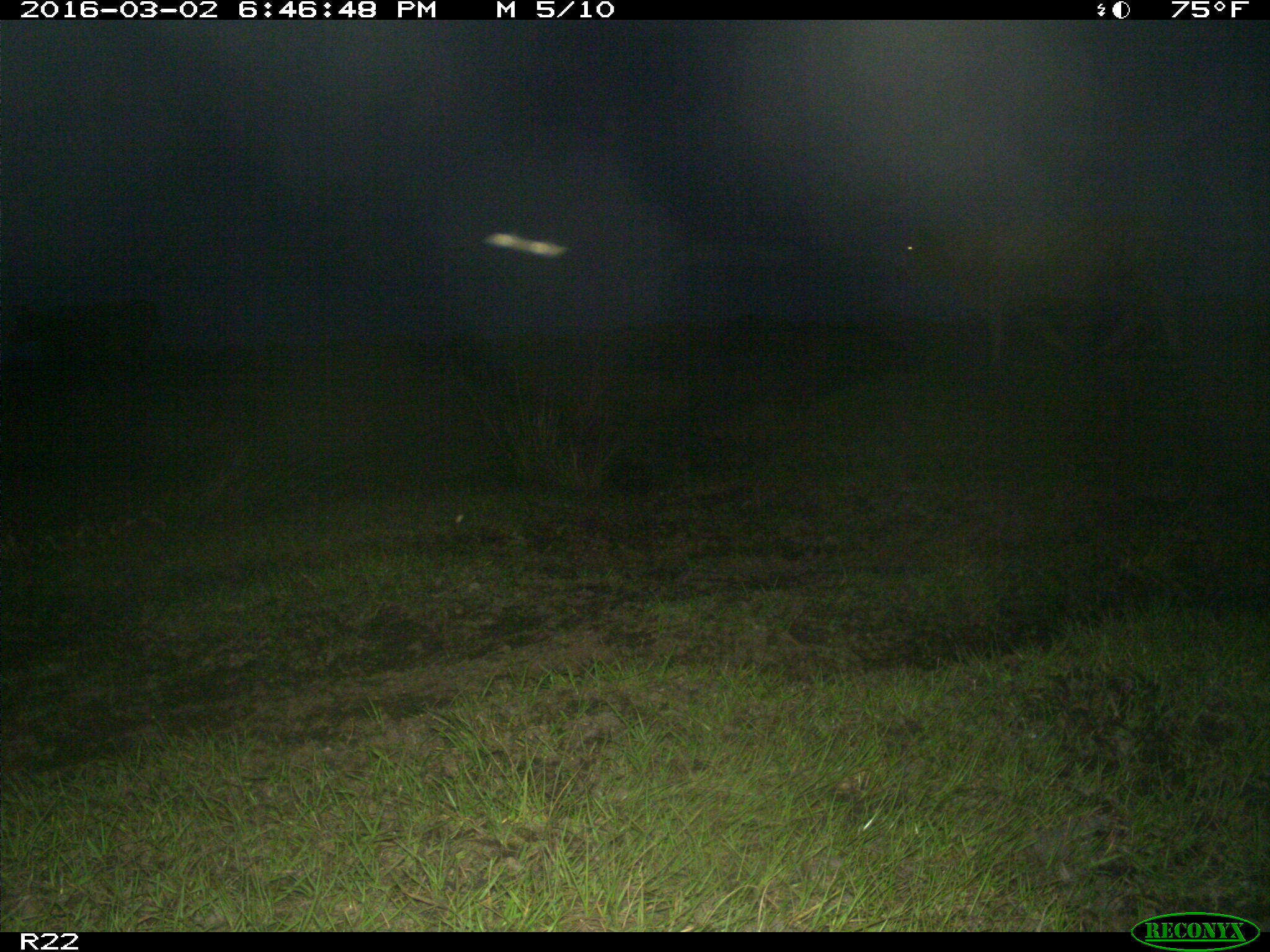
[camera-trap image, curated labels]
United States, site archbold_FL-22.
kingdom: Animalia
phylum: Chordata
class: Mammalia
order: Artiodactyla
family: Bovidae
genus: Bos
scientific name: Bos taurus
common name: domestic cow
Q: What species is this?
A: Bos taurus (domestic cow).